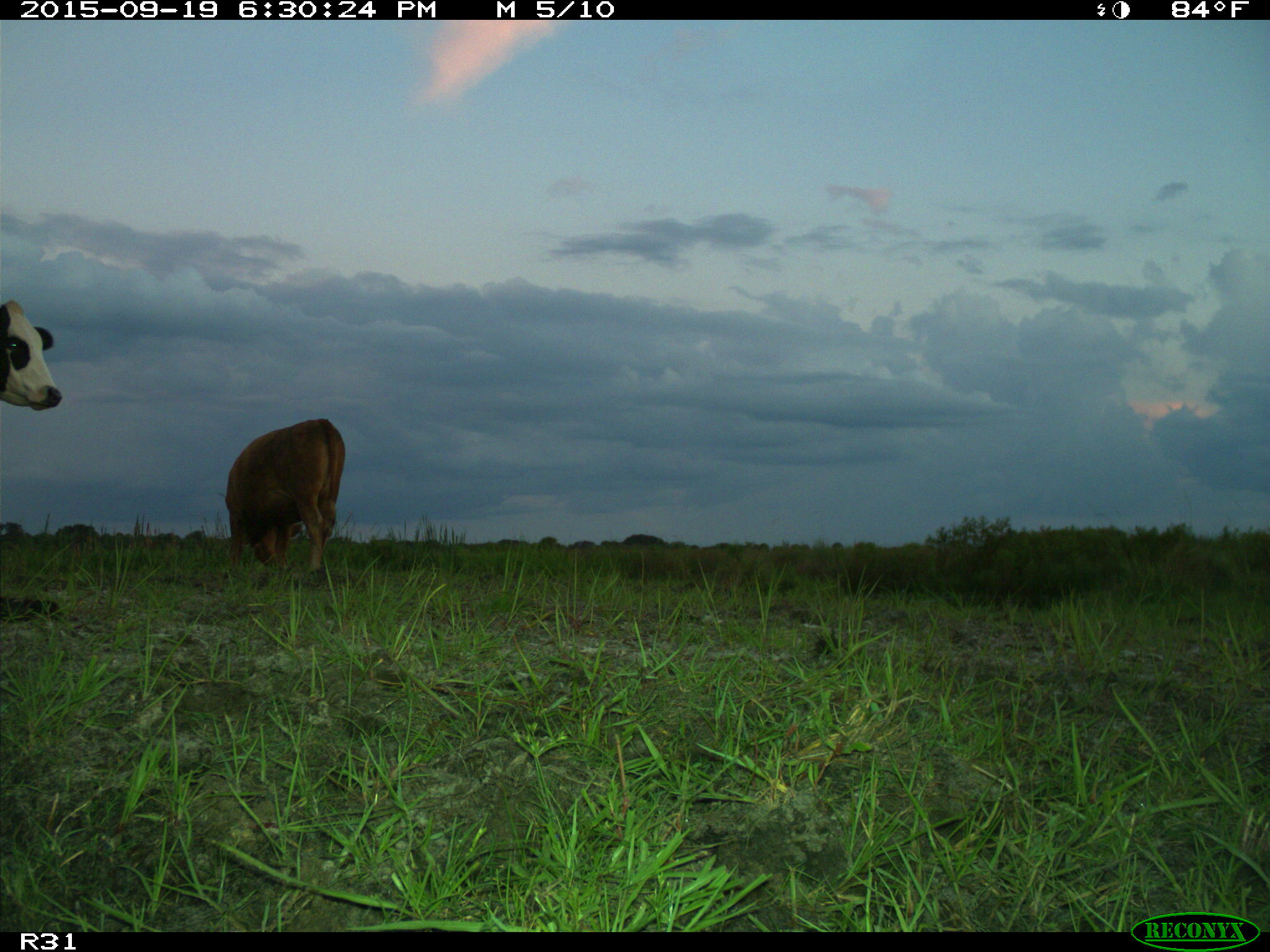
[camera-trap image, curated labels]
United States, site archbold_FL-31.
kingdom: Animalia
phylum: Chordata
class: Mammalia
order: Artiodactyla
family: Bovidae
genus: Bos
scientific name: Bos taurus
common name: domestic cow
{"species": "Bos taurus (domestic cow)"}